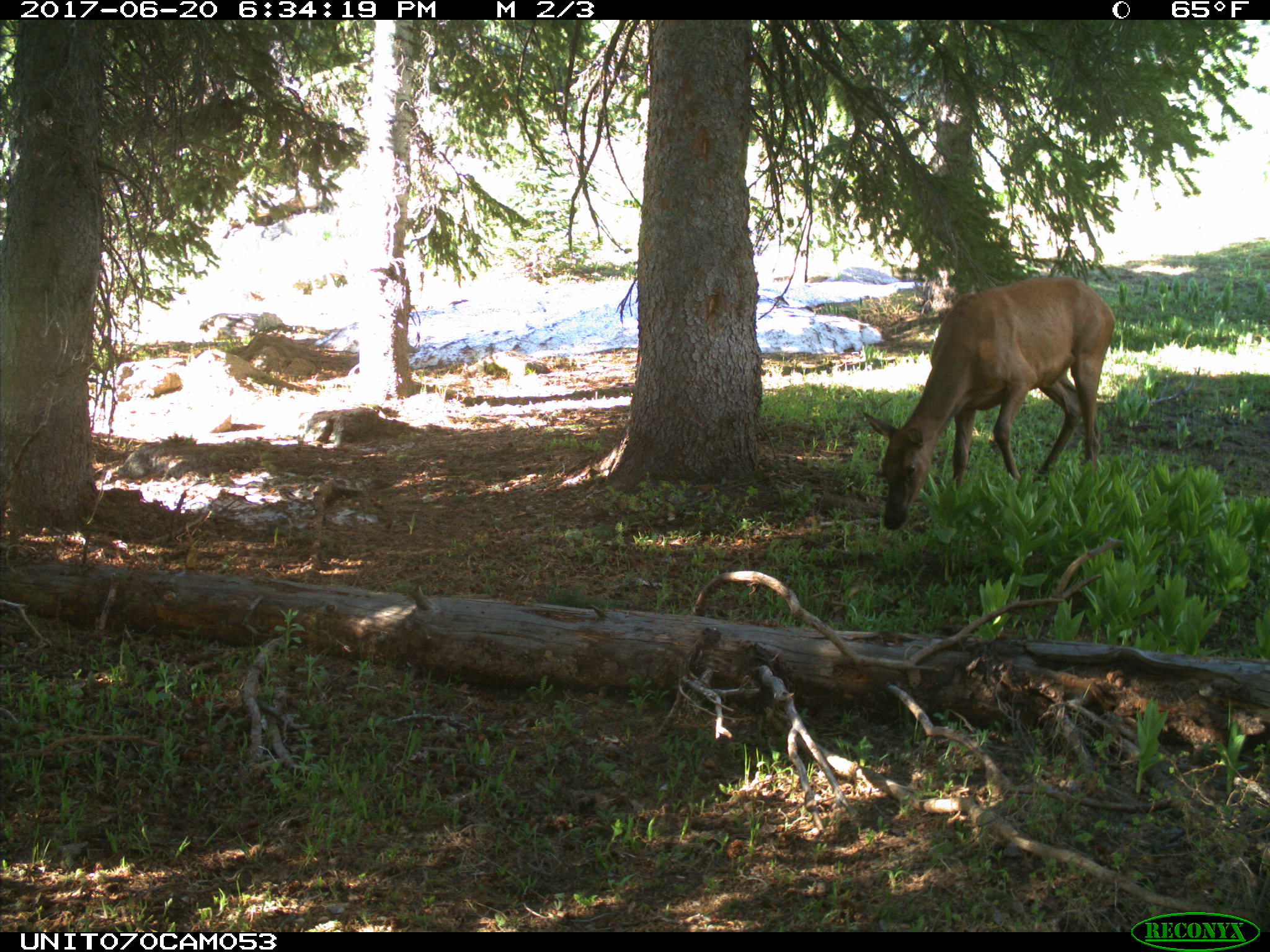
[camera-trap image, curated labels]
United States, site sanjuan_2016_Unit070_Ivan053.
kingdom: Animalia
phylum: Chordata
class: Mammalia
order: Artiodactyla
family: Cervidae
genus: Cervus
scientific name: Cervus elaphus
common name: red deer